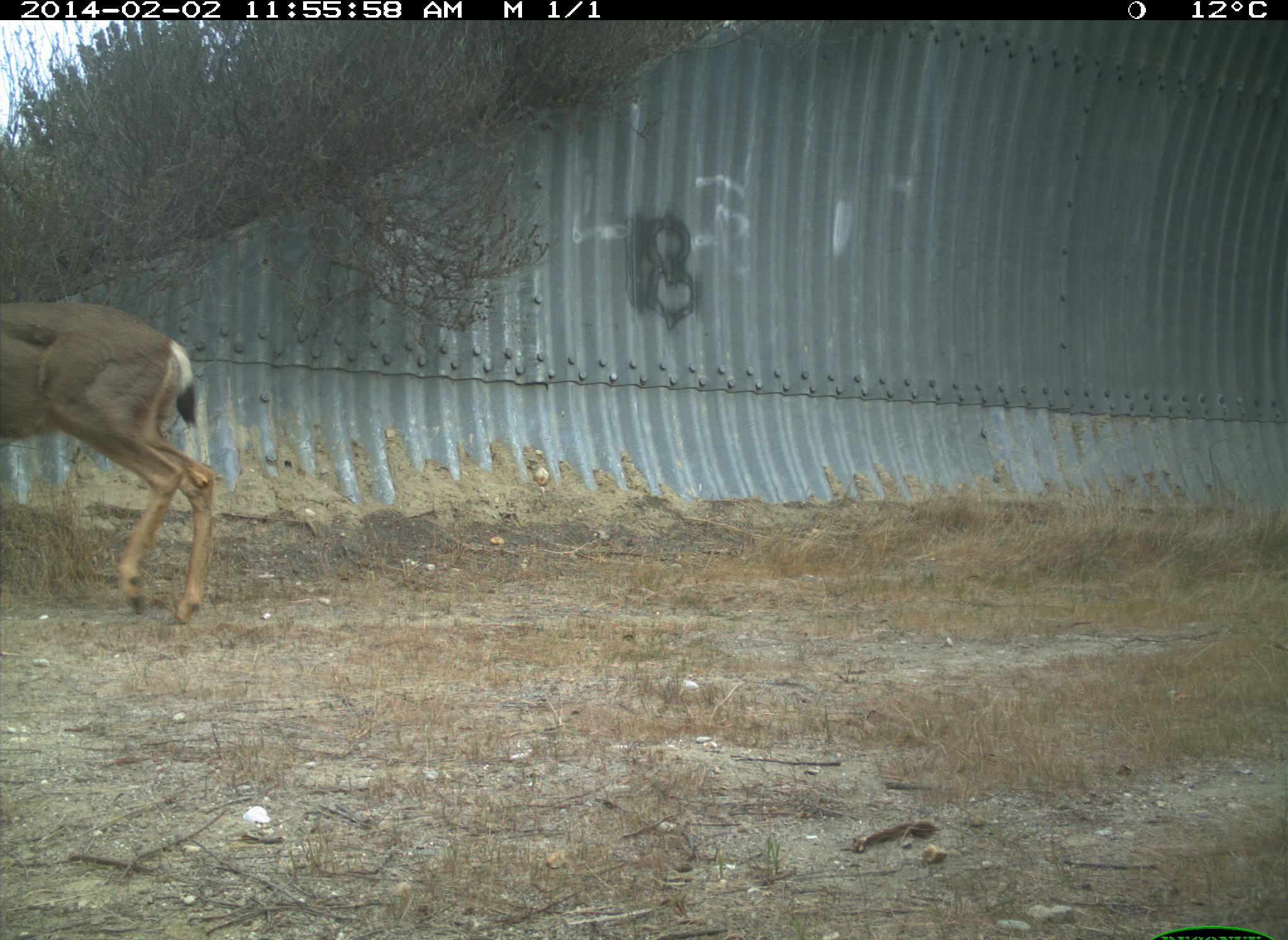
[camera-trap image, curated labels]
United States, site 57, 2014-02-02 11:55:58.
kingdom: Animalia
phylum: Chordata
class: Mammalia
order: Artiodactyla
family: Cervidae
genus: Odocoileus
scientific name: Odocoileus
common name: deer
Deer (Odocoileus).